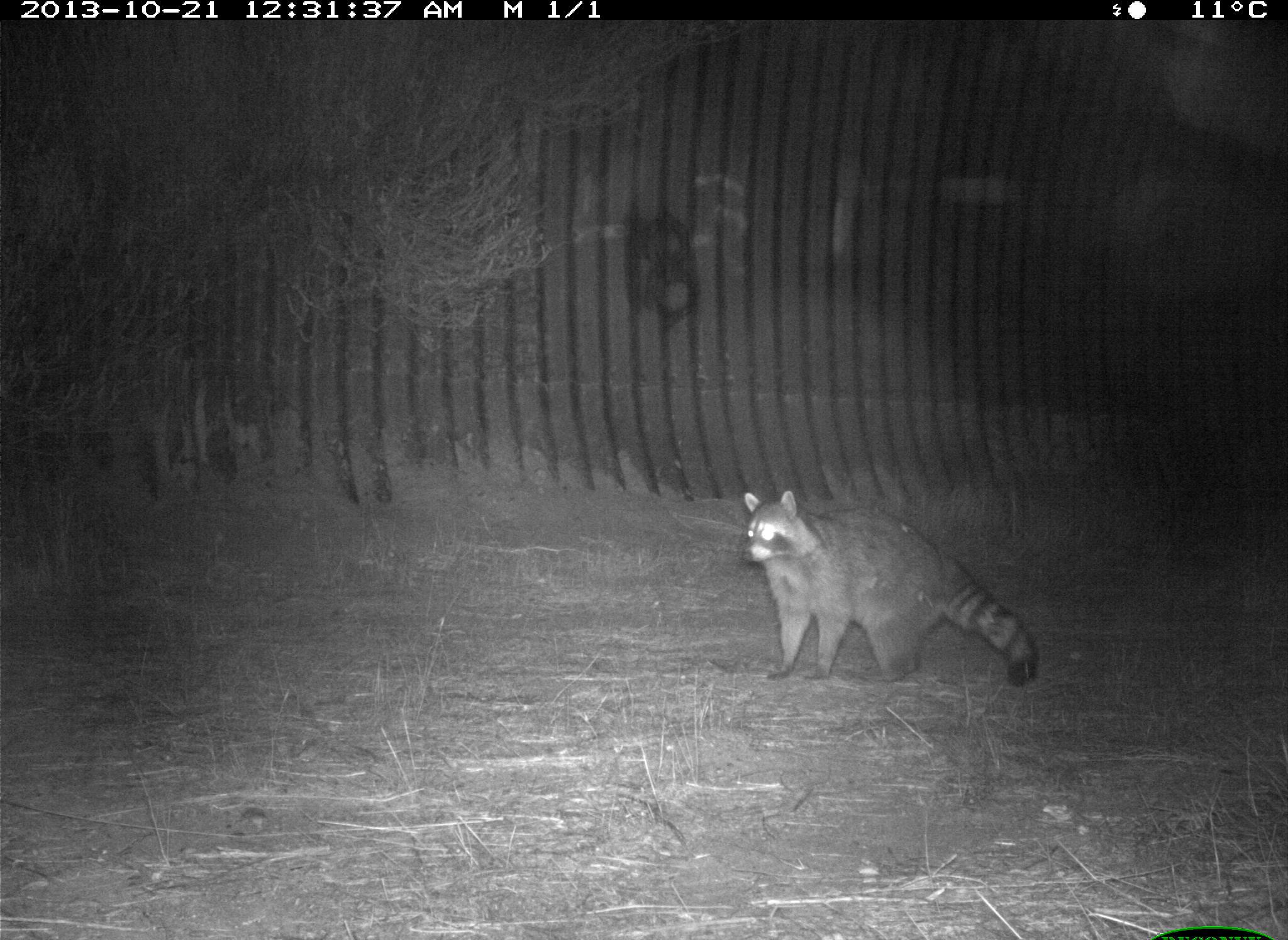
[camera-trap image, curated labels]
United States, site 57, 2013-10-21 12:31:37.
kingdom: Animalia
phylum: Chordata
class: Mammalia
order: Carnivora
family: Procyonidae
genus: Procyon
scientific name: Procyon lotor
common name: raccoon